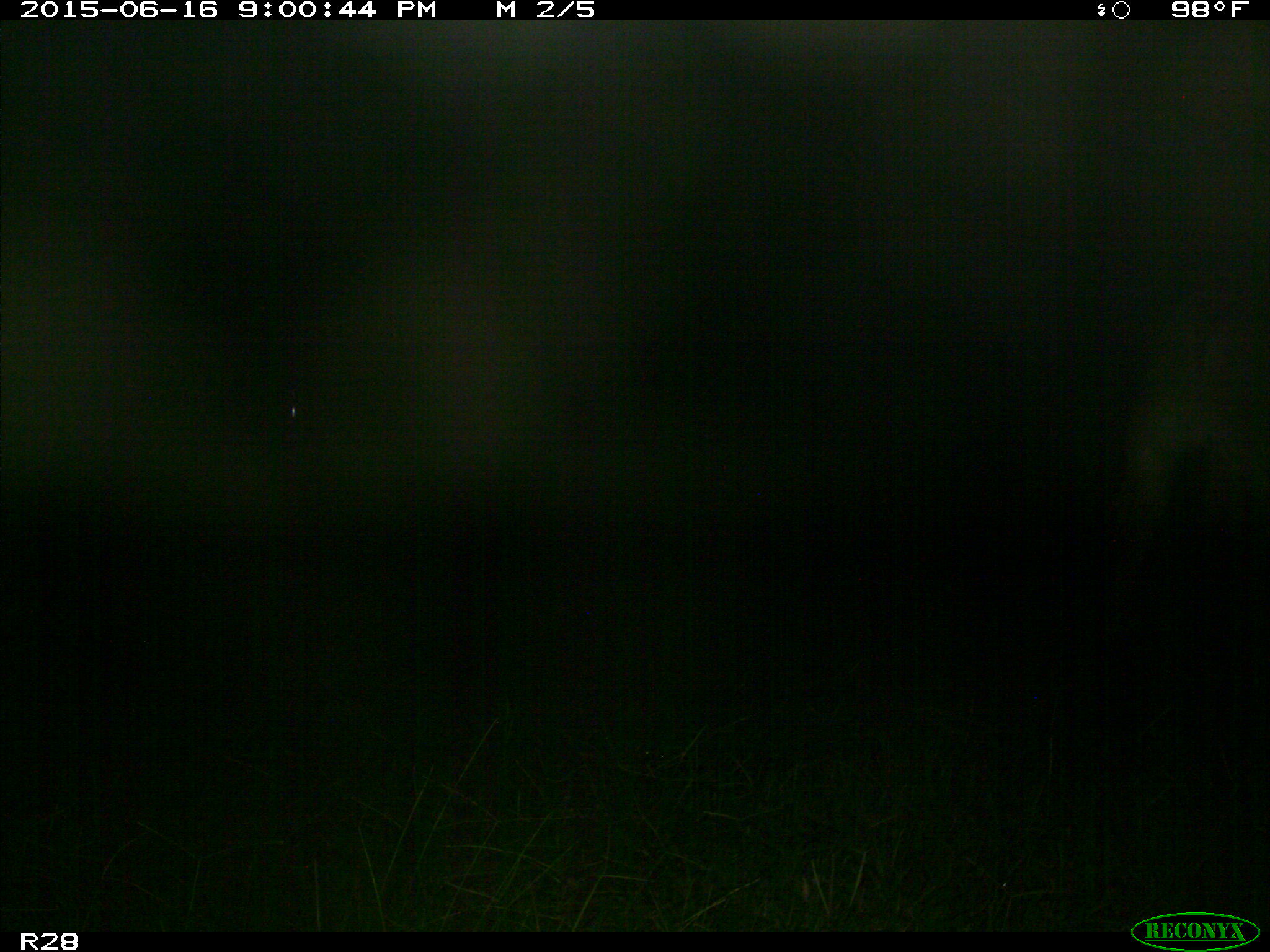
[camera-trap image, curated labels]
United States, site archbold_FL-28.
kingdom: Animalia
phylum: Chordata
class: Mammalia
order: Artiodactyla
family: Bovidae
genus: Bos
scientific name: Bos taurus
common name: domestic cow